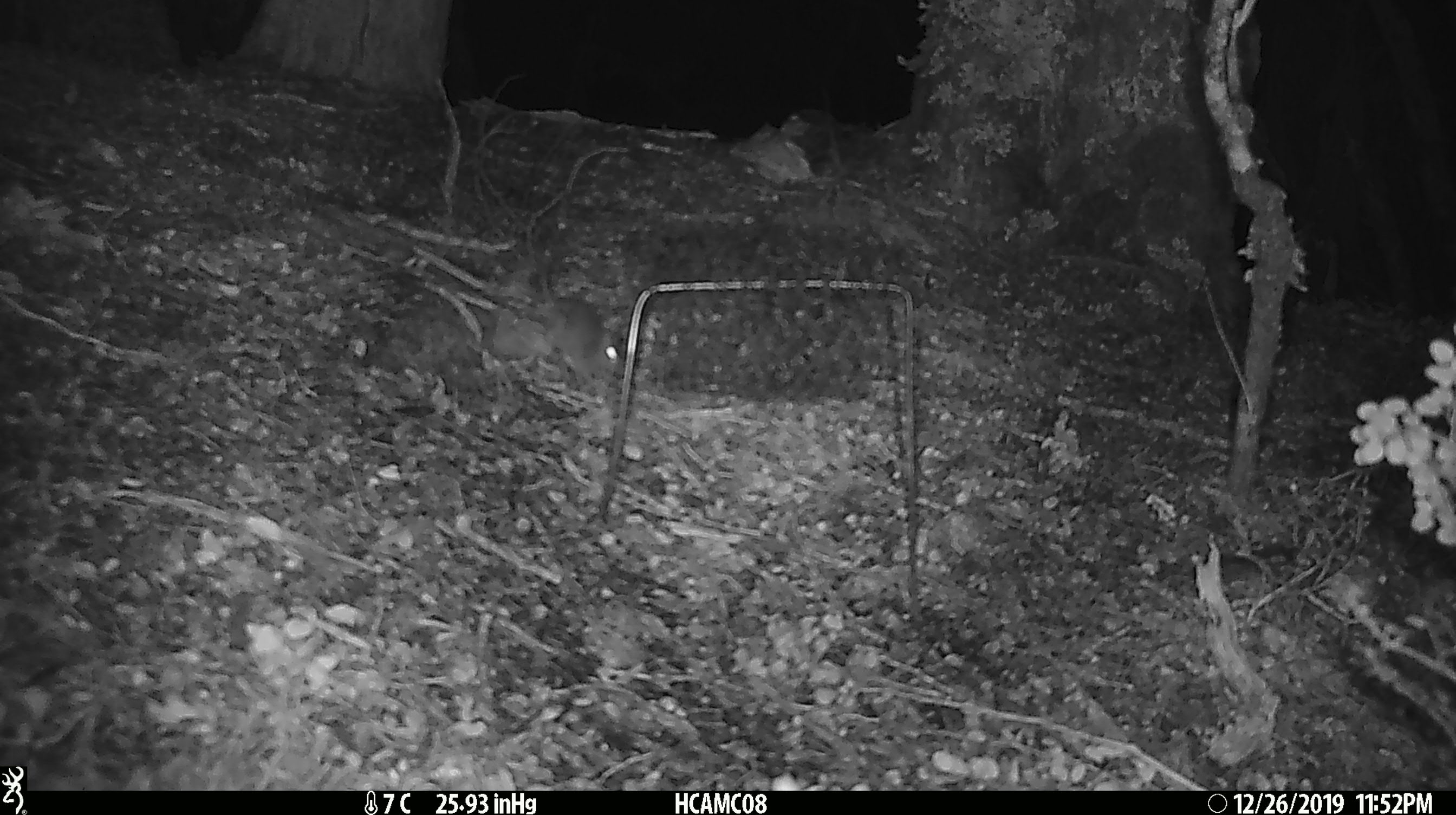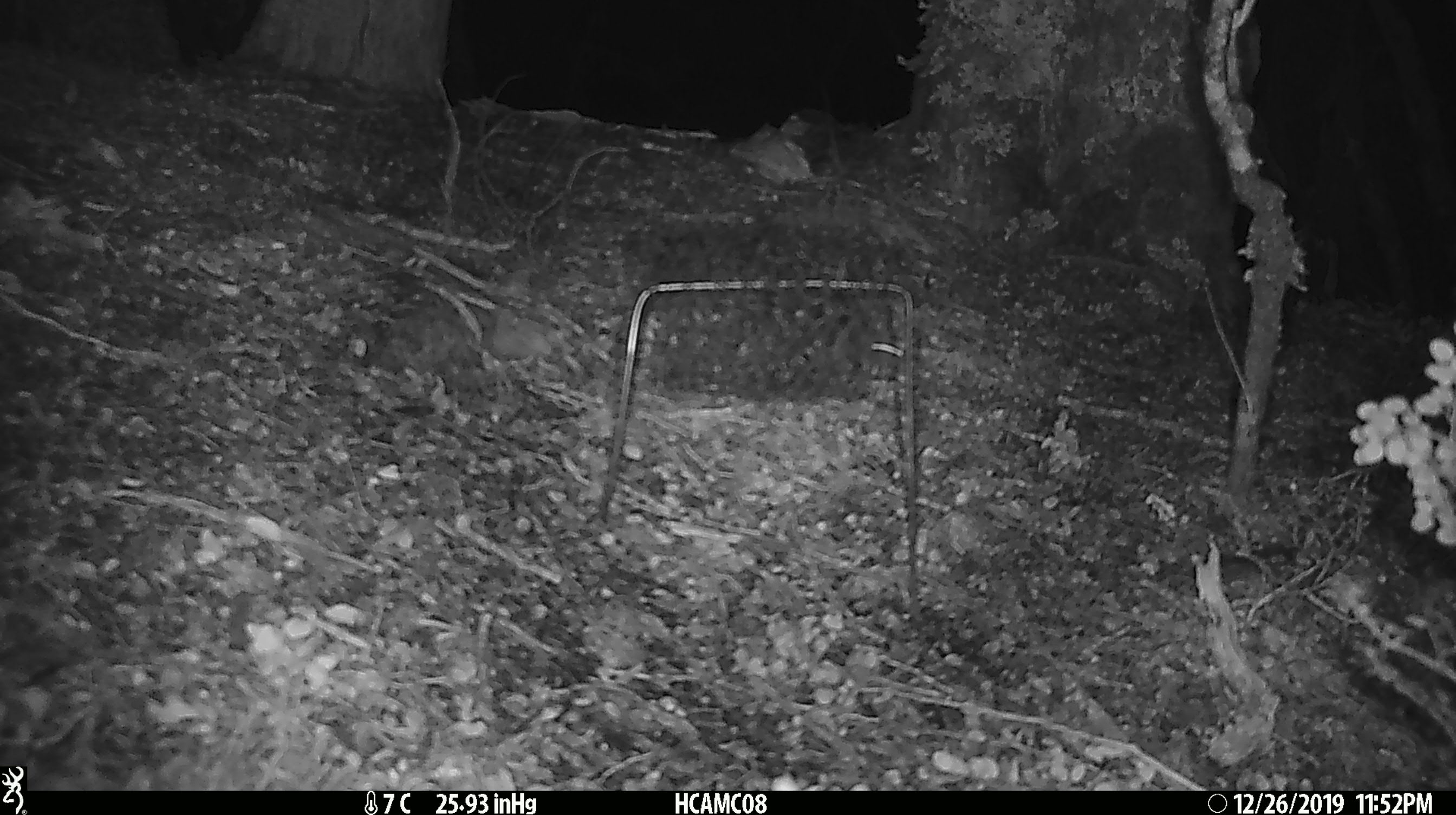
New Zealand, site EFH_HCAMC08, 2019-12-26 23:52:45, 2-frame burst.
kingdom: Animalia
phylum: Chordata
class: Mammalia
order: Rodentia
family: Muridae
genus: Mus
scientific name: Mus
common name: mouse